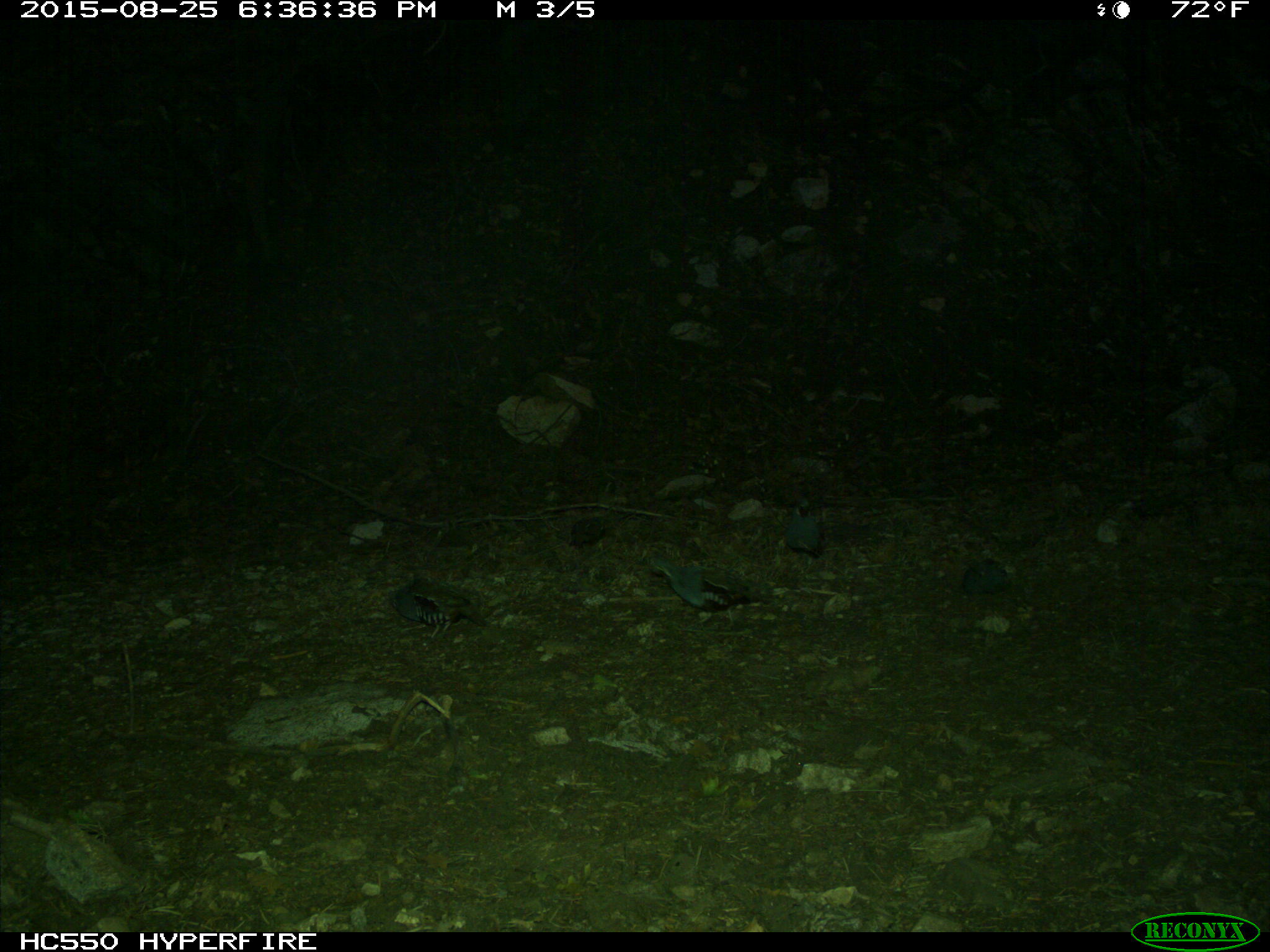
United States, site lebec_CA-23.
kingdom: Animalia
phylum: Chordata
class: Aves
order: Galliformes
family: Odontophoridae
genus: Callipepla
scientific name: Callipepla californica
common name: california quail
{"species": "Callipepla californica (california quail)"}